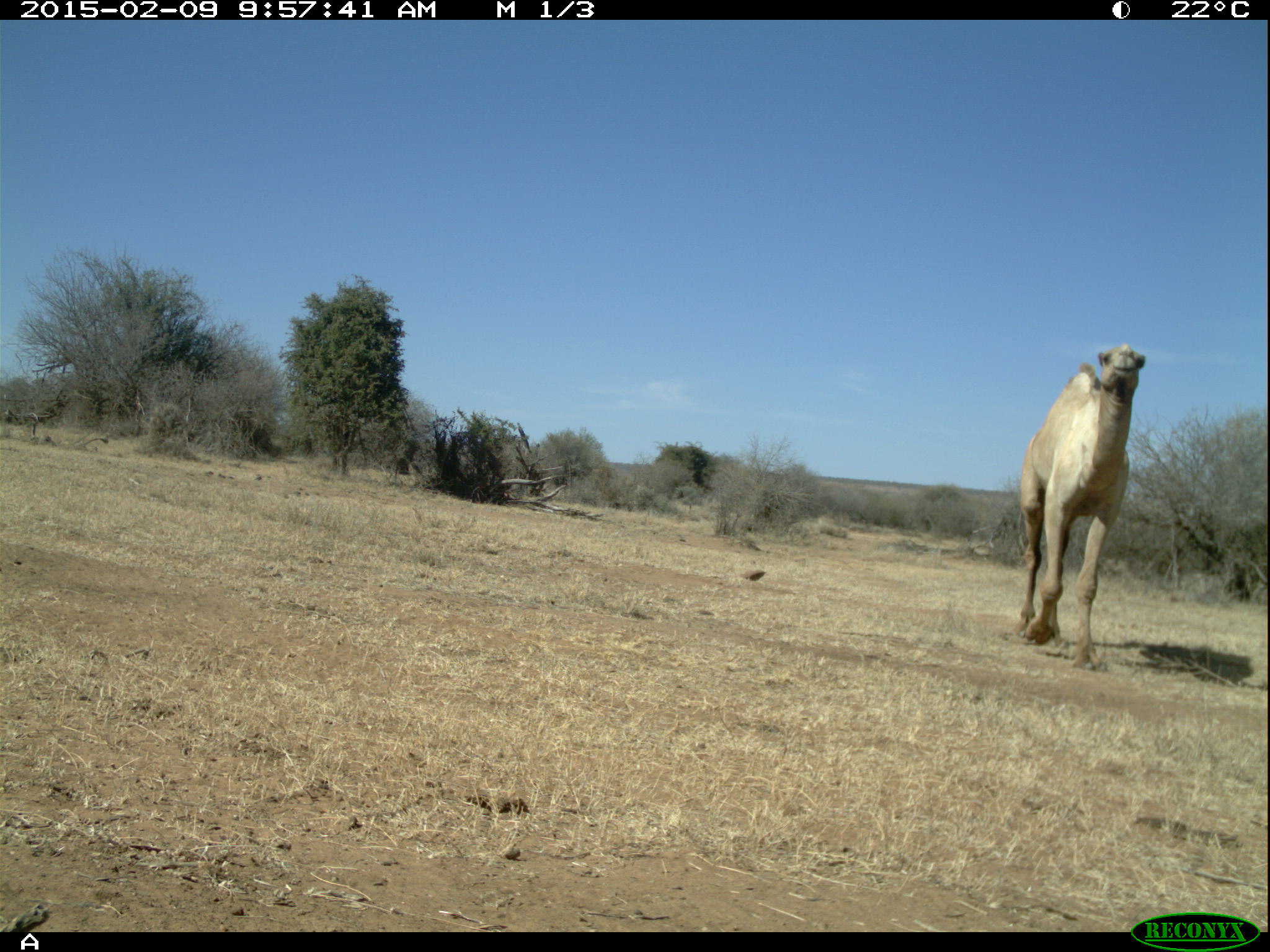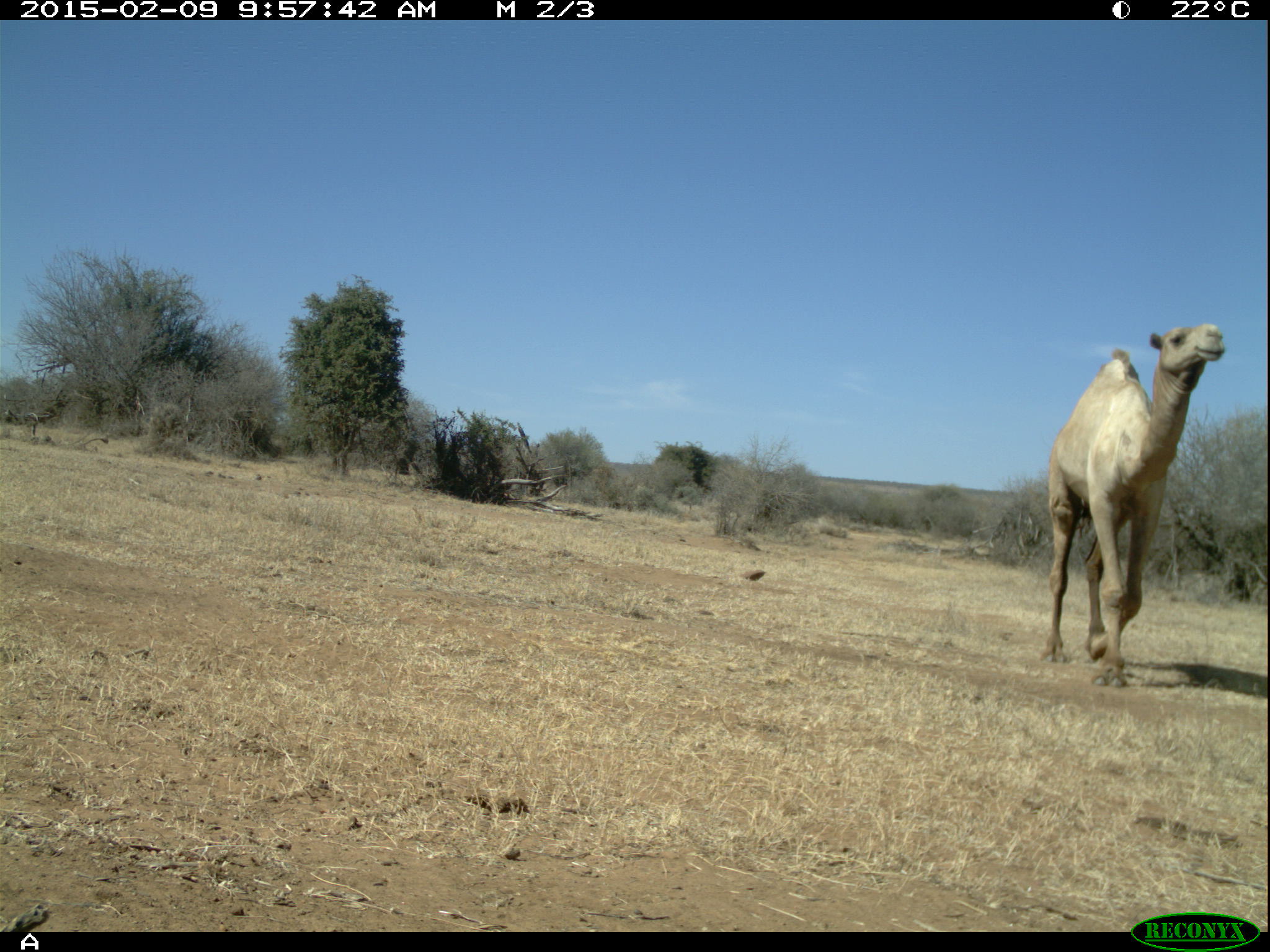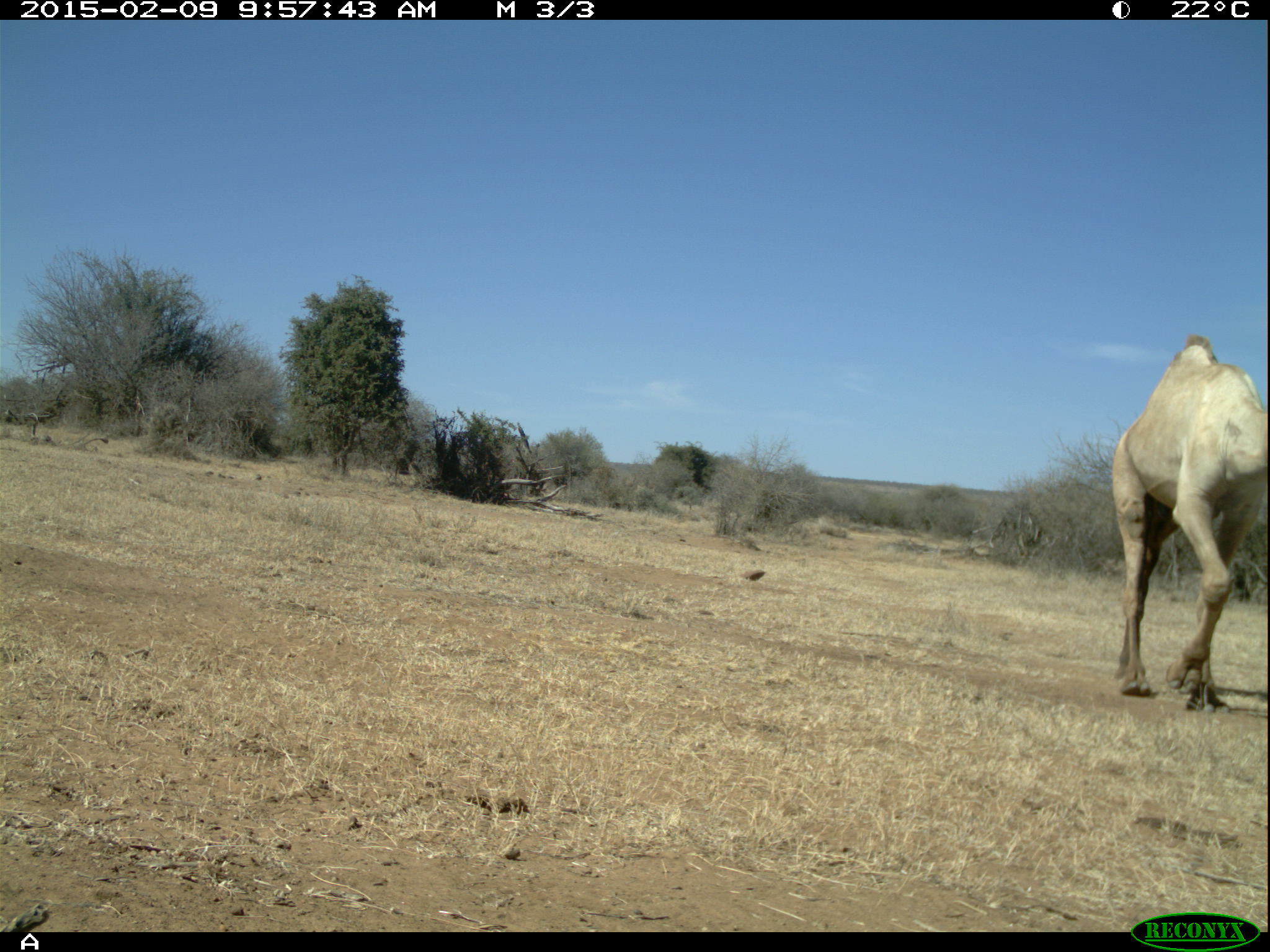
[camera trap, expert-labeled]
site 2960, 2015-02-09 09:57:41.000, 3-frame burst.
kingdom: Animalia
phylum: Chordata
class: Mammalia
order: Artiodactyla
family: Camelidae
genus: Camelus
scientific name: Camelus dromedarius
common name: dromedary camel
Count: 5.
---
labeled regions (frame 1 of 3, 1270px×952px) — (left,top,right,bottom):
camelus dromedarius: (1010,333,1151,673)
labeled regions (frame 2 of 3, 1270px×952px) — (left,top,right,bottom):
camelus dromedarius: (1041,322,1228,689)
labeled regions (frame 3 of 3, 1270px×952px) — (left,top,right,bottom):
camelus dromedarius: (1109,335,1269,718)